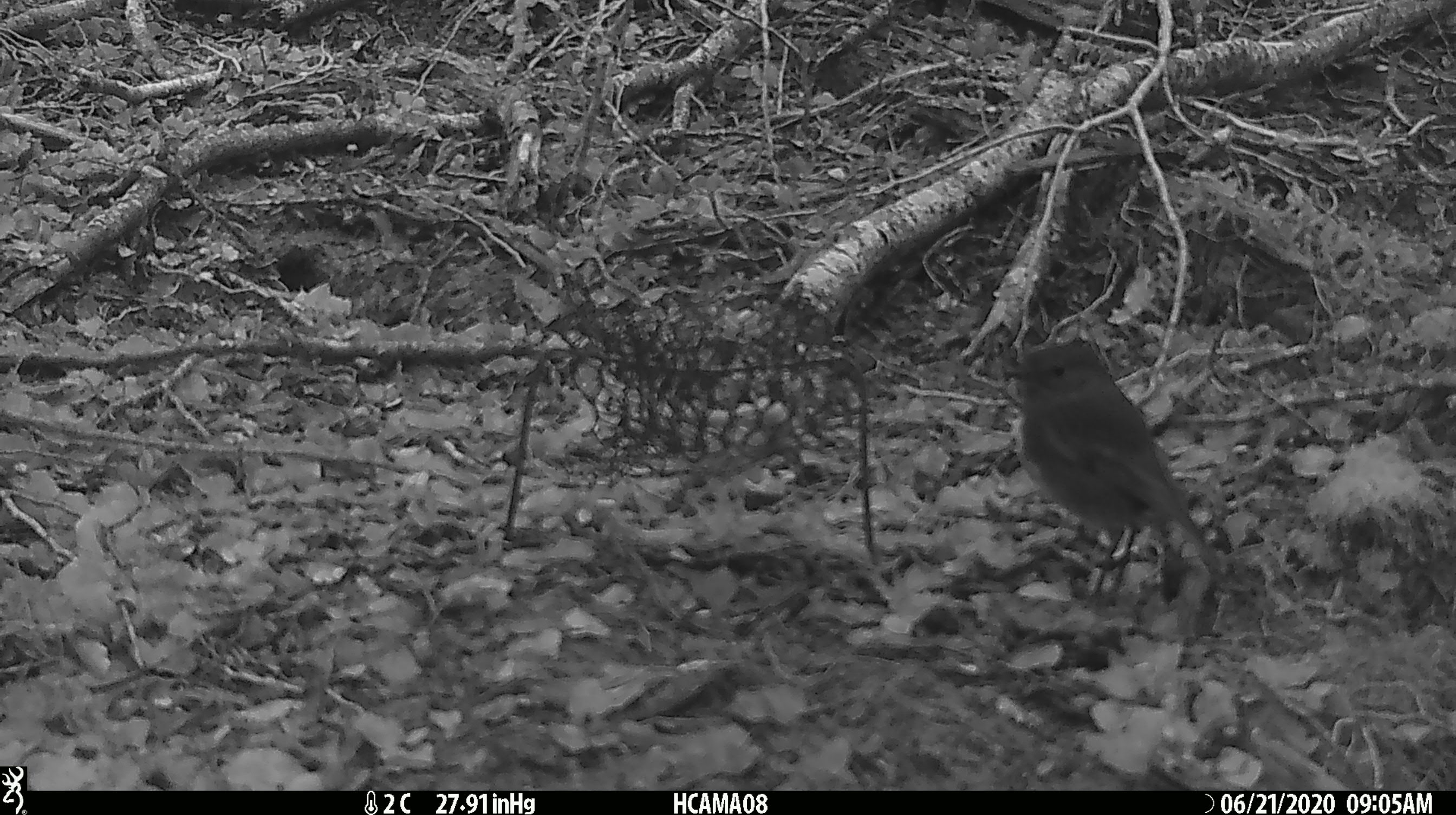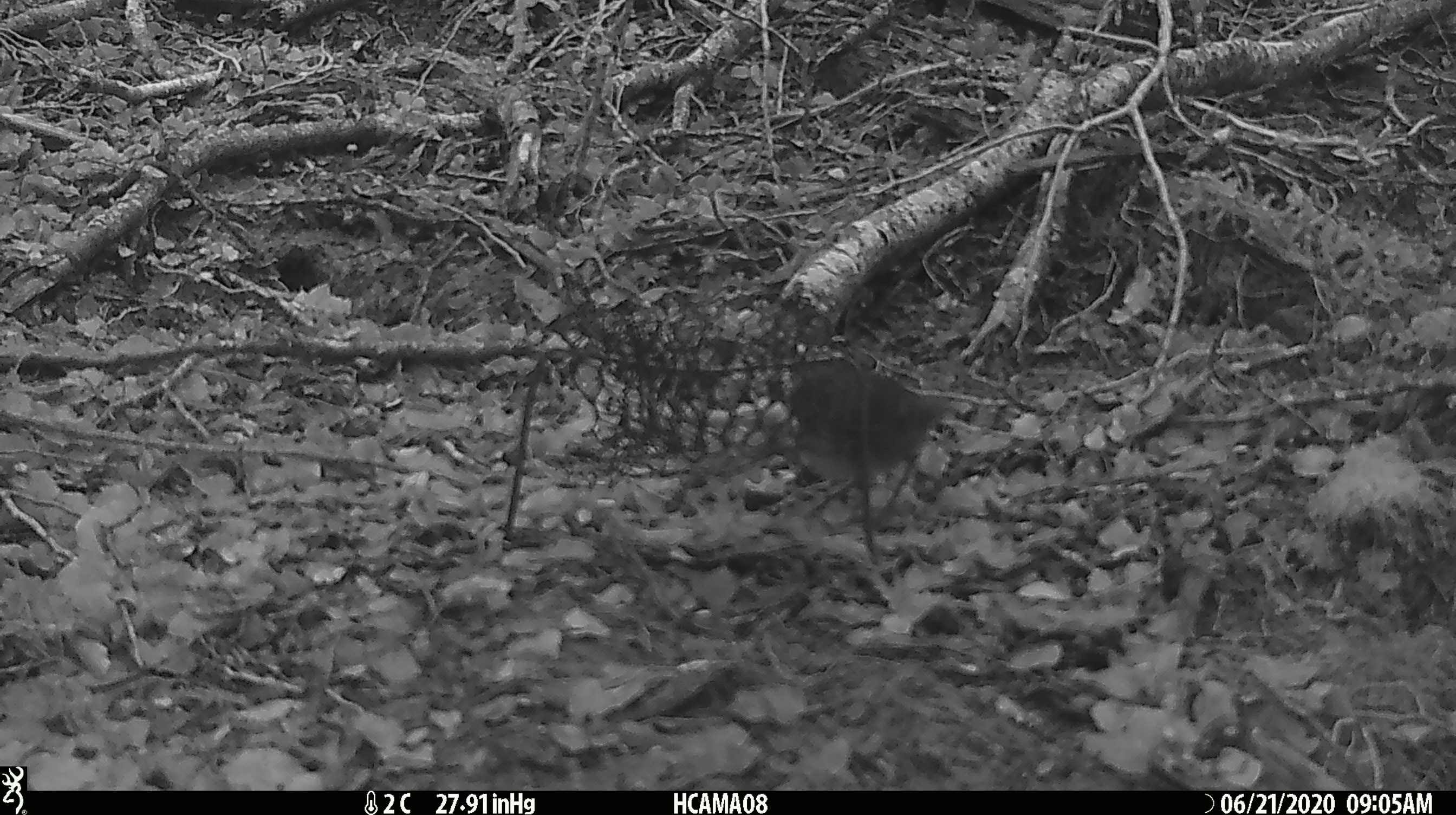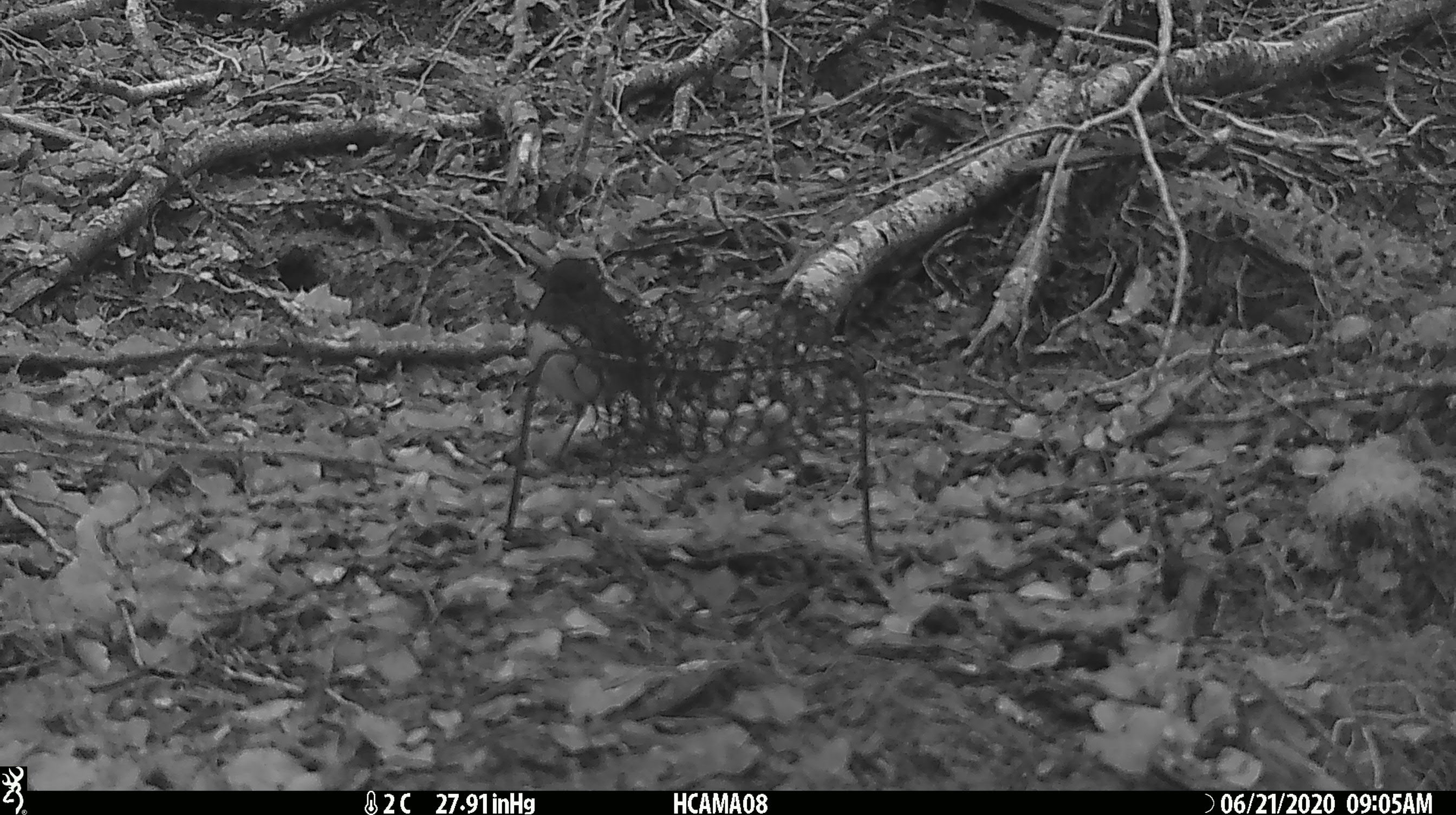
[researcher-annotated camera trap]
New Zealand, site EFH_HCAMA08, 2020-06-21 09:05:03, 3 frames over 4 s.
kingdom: Animalia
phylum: Chordata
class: Aves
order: Passeriformes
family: Petroicidae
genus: Petroica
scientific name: Petroica australis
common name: new zealand robin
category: robin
Robin (new zealand robin) (Petroica australis).